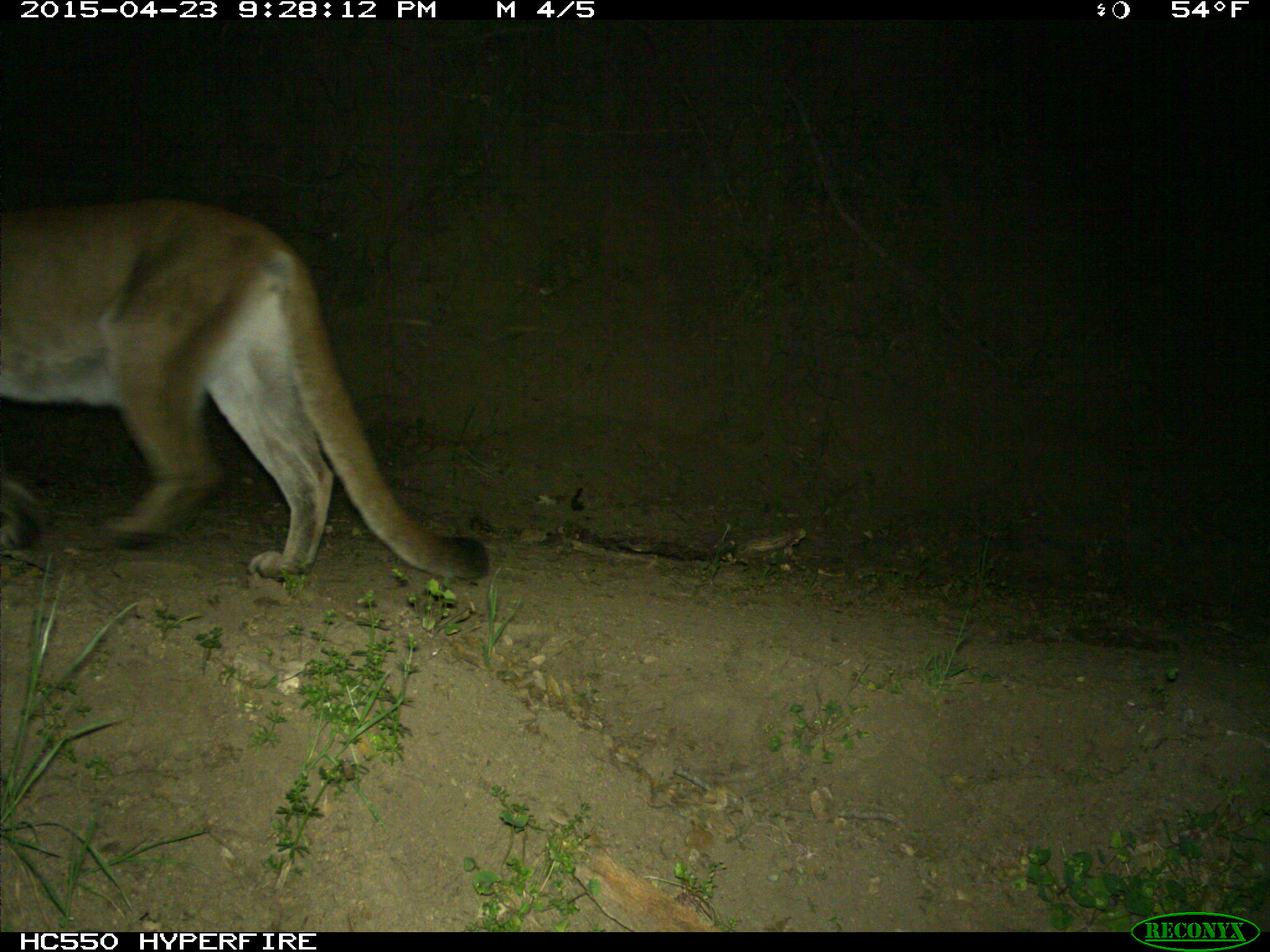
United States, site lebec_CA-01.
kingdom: Animalia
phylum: Chordata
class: Mammalia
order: Carnivora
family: Felidae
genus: Puma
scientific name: Puma concolor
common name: mountain lion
Puma concolor (mountain lion).